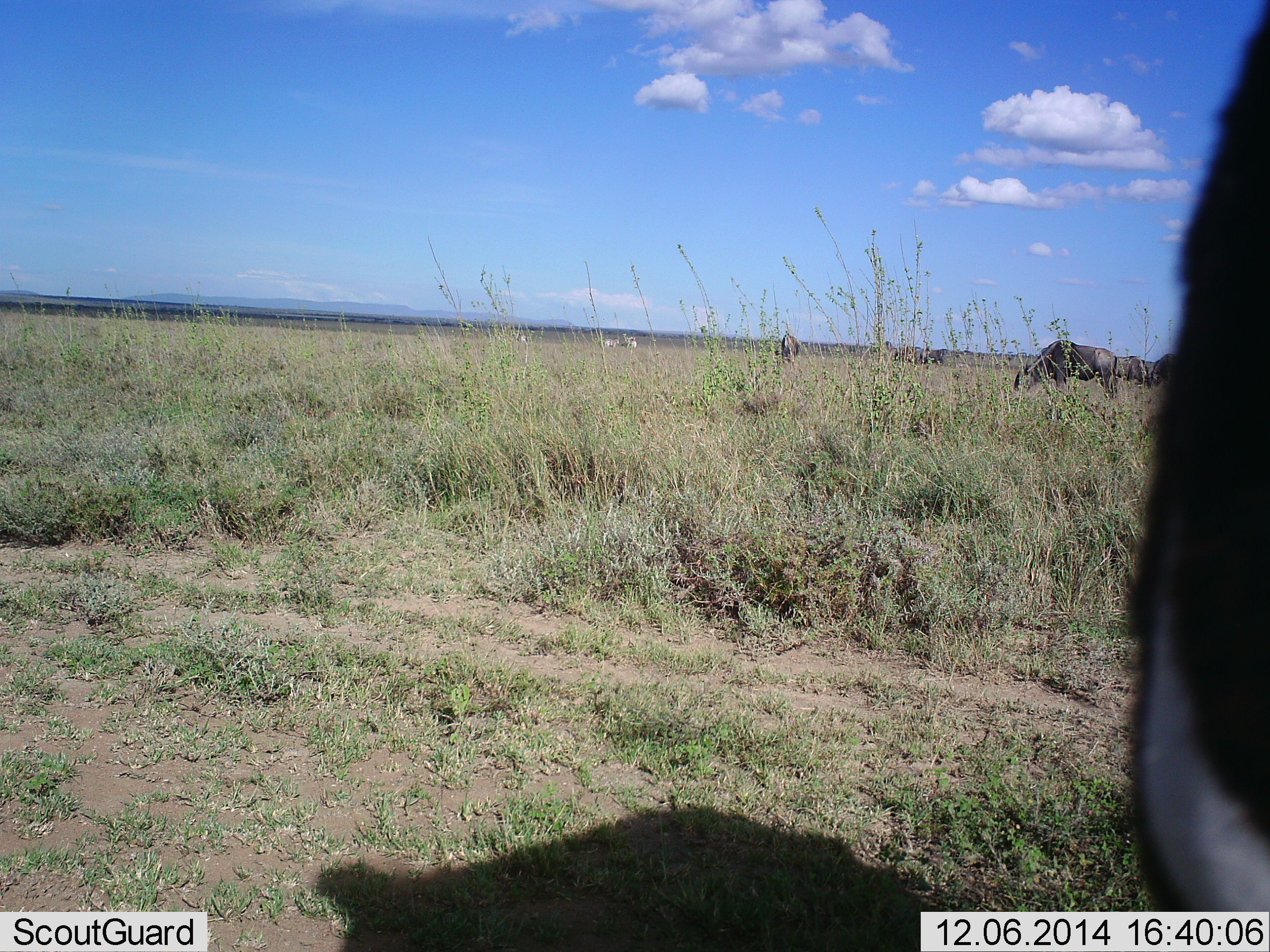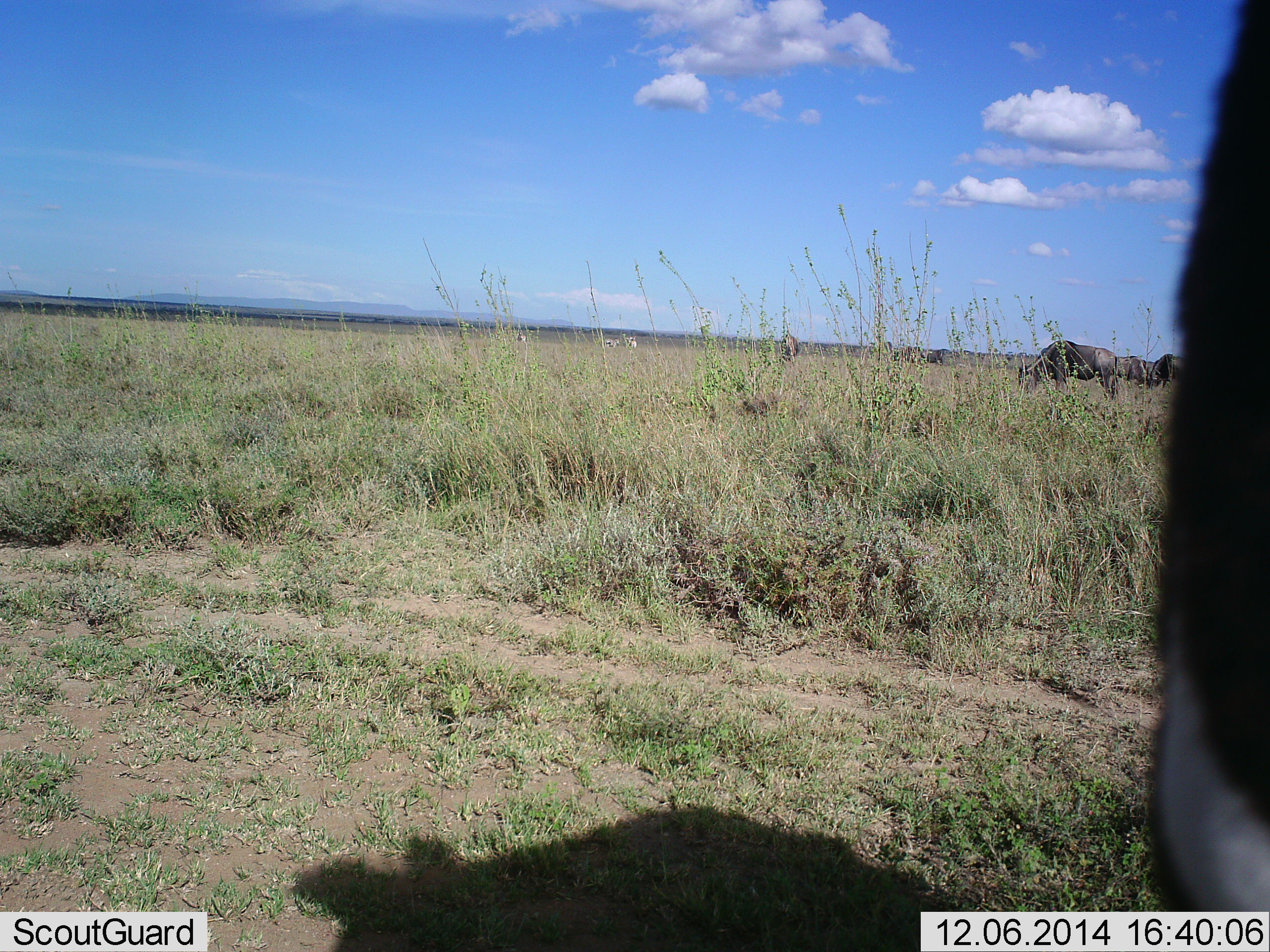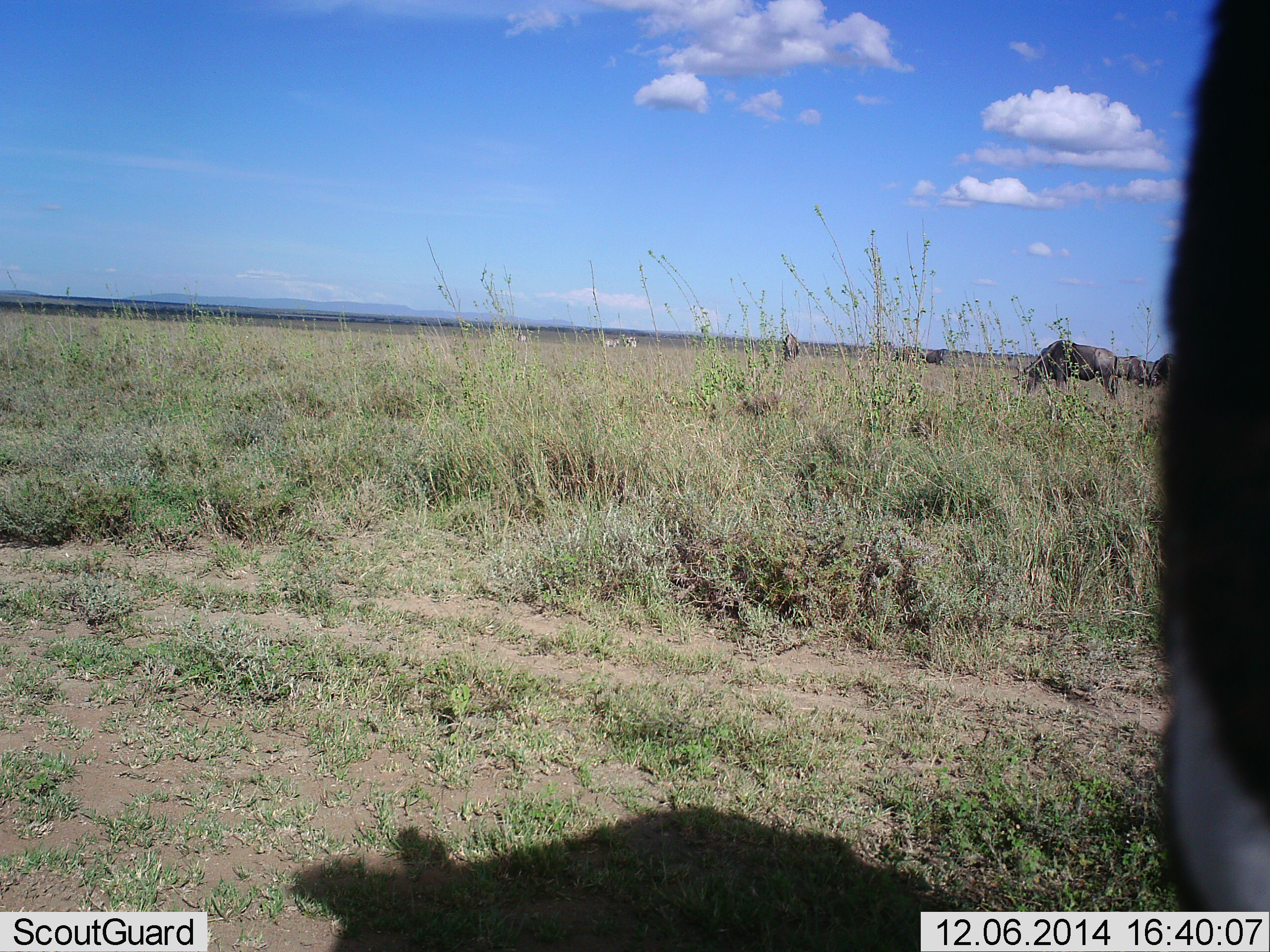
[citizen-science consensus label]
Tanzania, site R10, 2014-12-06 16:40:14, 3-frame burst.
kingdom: Animalia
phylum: Chordata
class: Mammalia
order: Artiodactyla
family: Bovidae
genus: Connochaetes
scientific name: Connochaetes taurinus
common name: blue wildebeest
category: wildebeest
Wildebeest (blue wildebeest) (Connochaetes taurinus), count 5. Behavior (volunteer vote fractions): standing 53%, resting 0%, moving 6%, interacting 0%. Young present (vote fraction): 0%. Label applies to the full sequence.